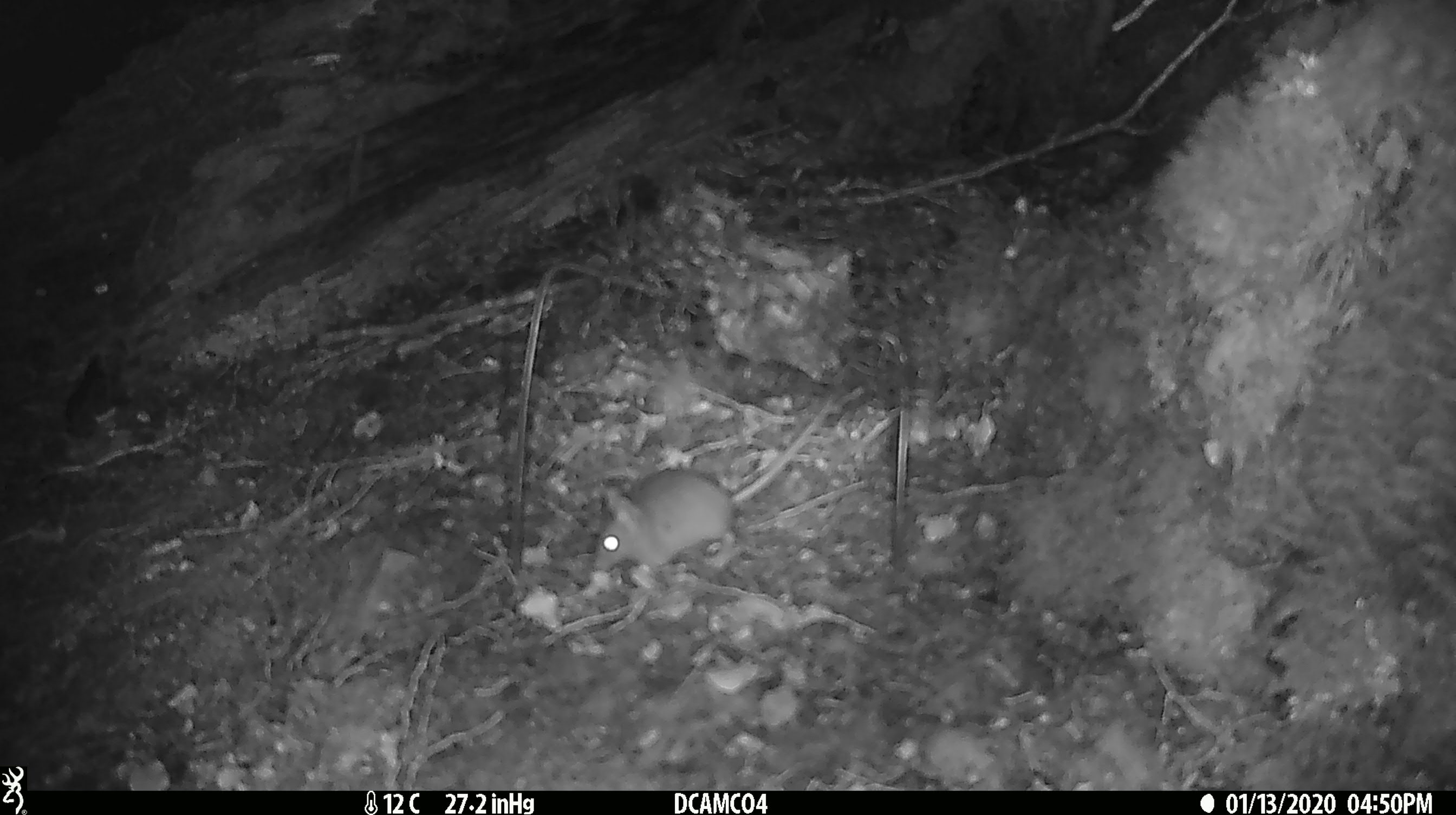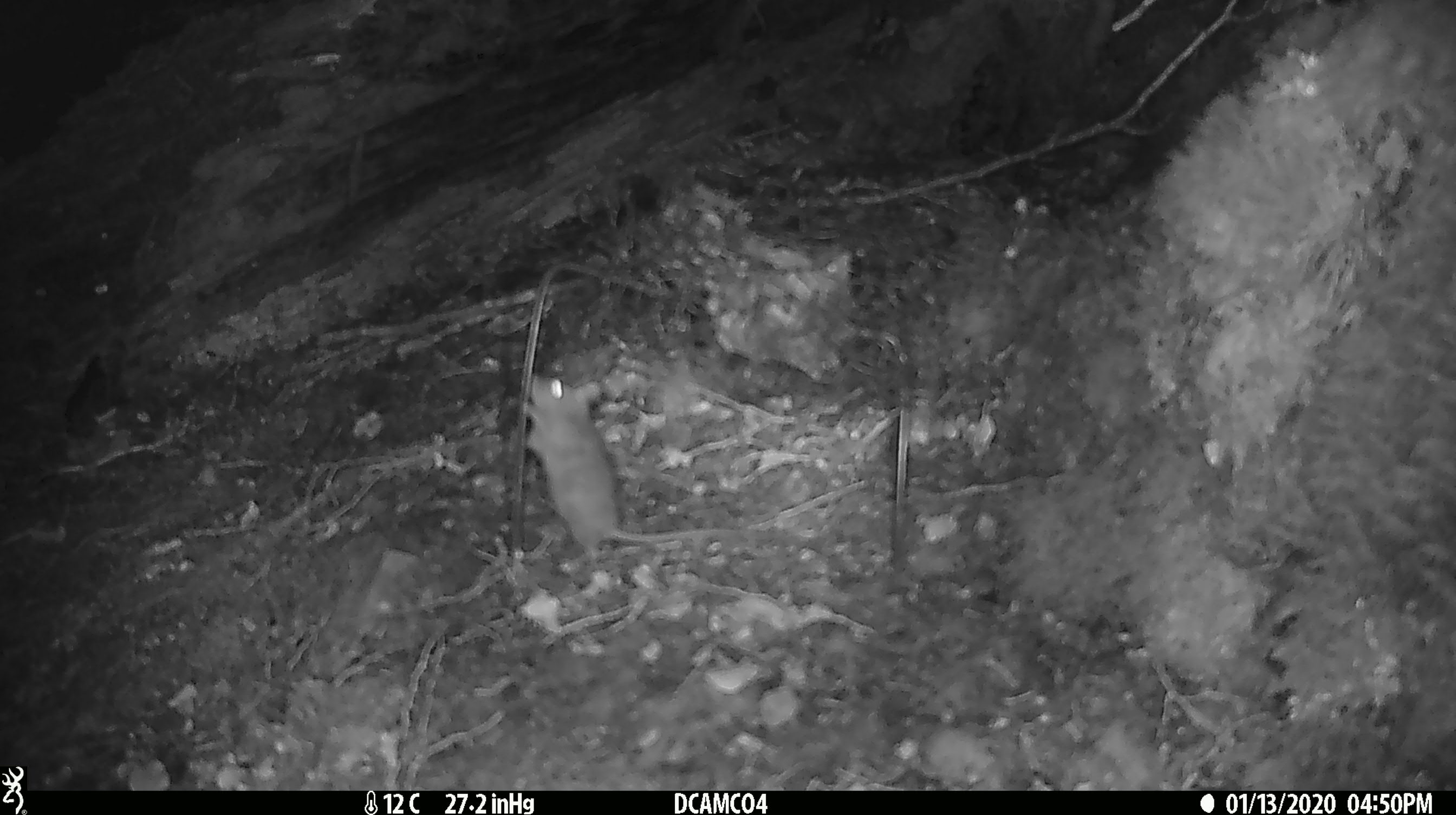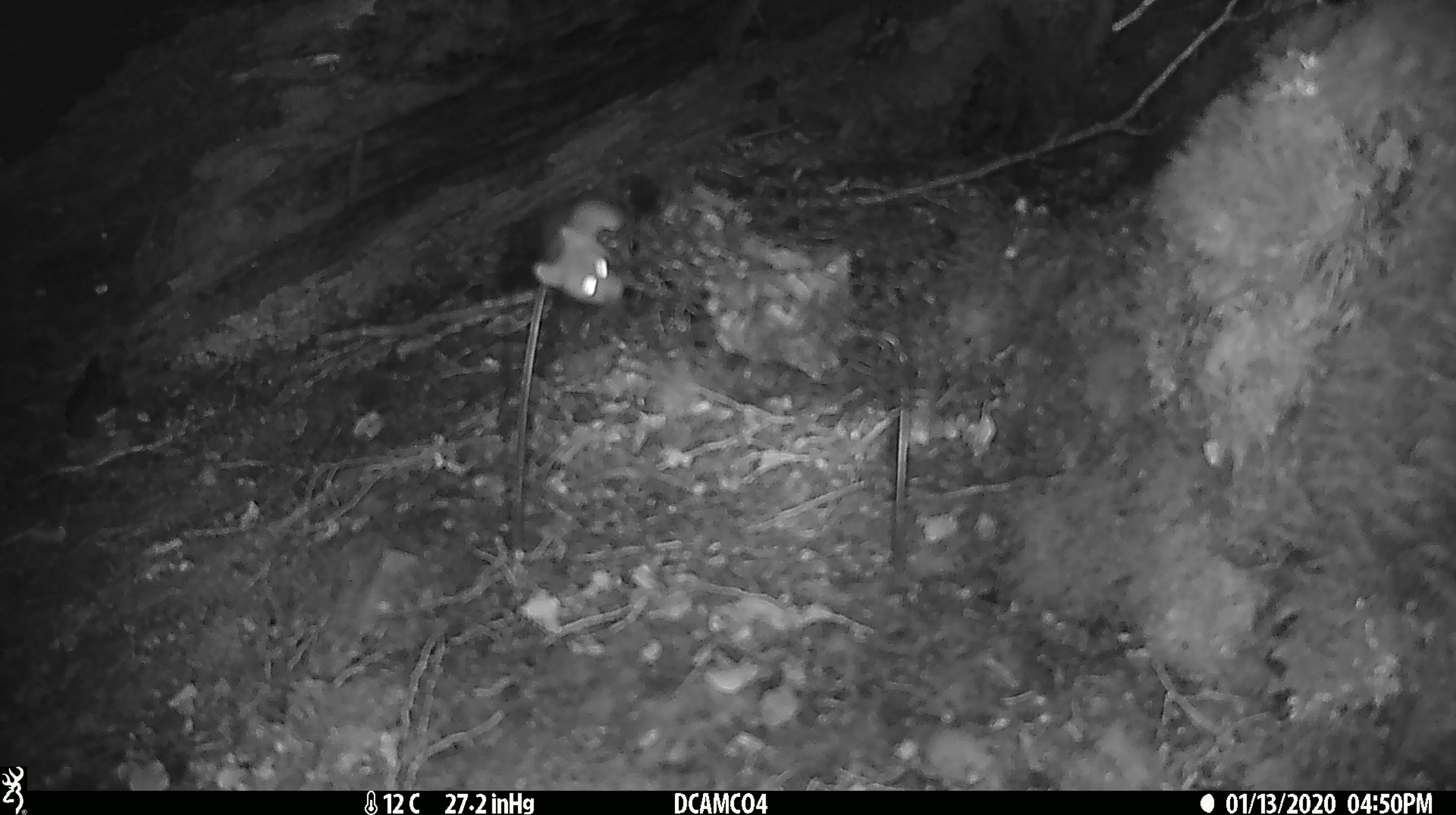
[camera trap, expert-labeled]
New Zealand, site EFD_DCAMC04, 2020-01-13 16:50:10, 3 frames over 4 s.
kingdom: Animalia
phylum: Chordata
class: Mammalia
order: Rodentia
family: Muridae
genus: Mus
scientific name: Mus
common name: mouse